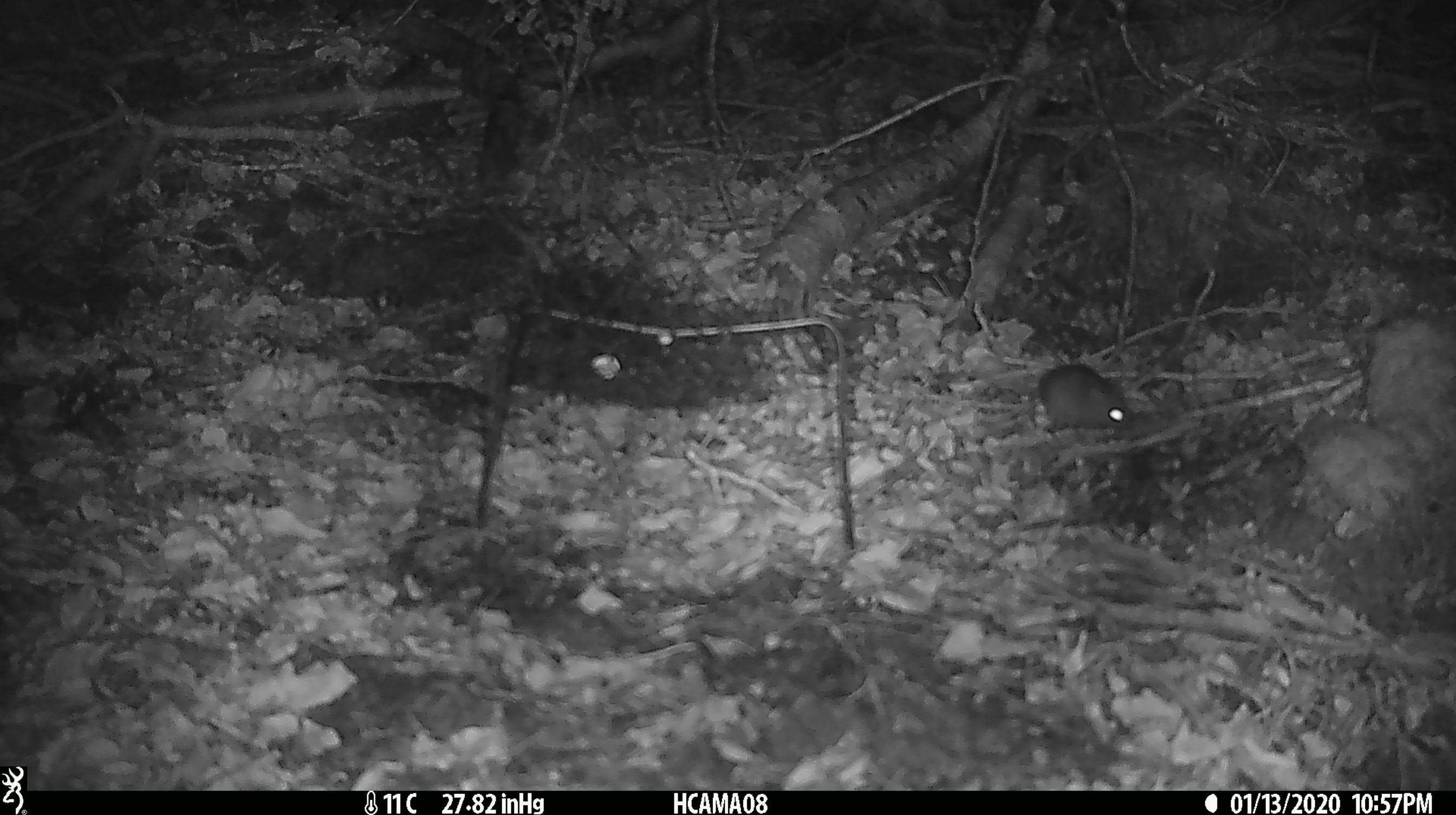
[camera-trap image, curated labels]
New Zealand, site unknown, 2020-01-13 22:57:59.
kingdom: Animalia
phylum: Chordata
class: Mammalia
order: Rodentia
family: Muridae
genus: Mus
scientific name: Mus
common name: mouse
Mouse (Mus).